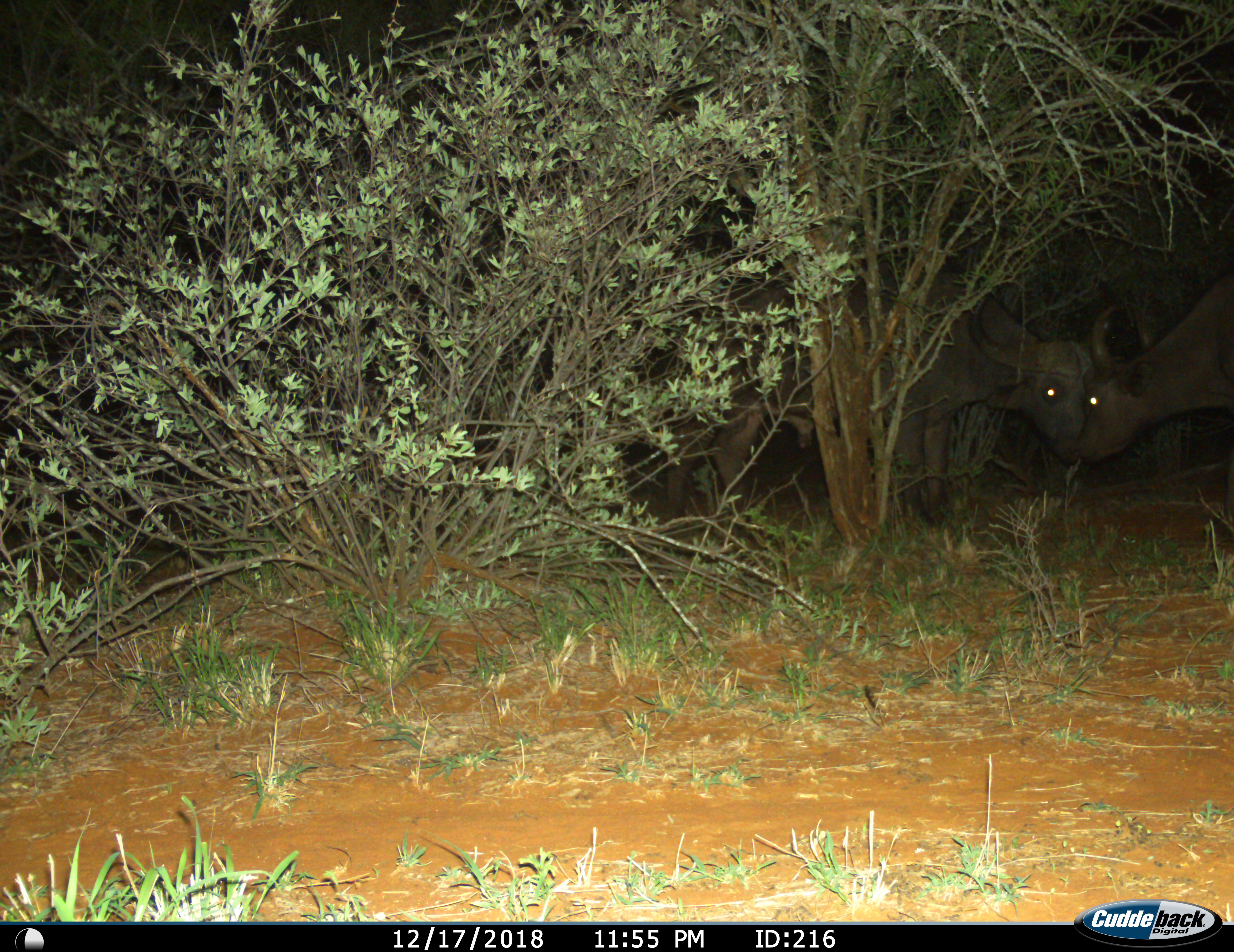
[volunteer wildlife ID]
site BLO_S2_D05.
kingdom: Animalia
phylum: Chordata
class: Mammalia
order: Artiodactyla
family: Bovidae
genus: Syncerus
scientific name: Syncerus caffer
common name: african buffalo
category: buffalo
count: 2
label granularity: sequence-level